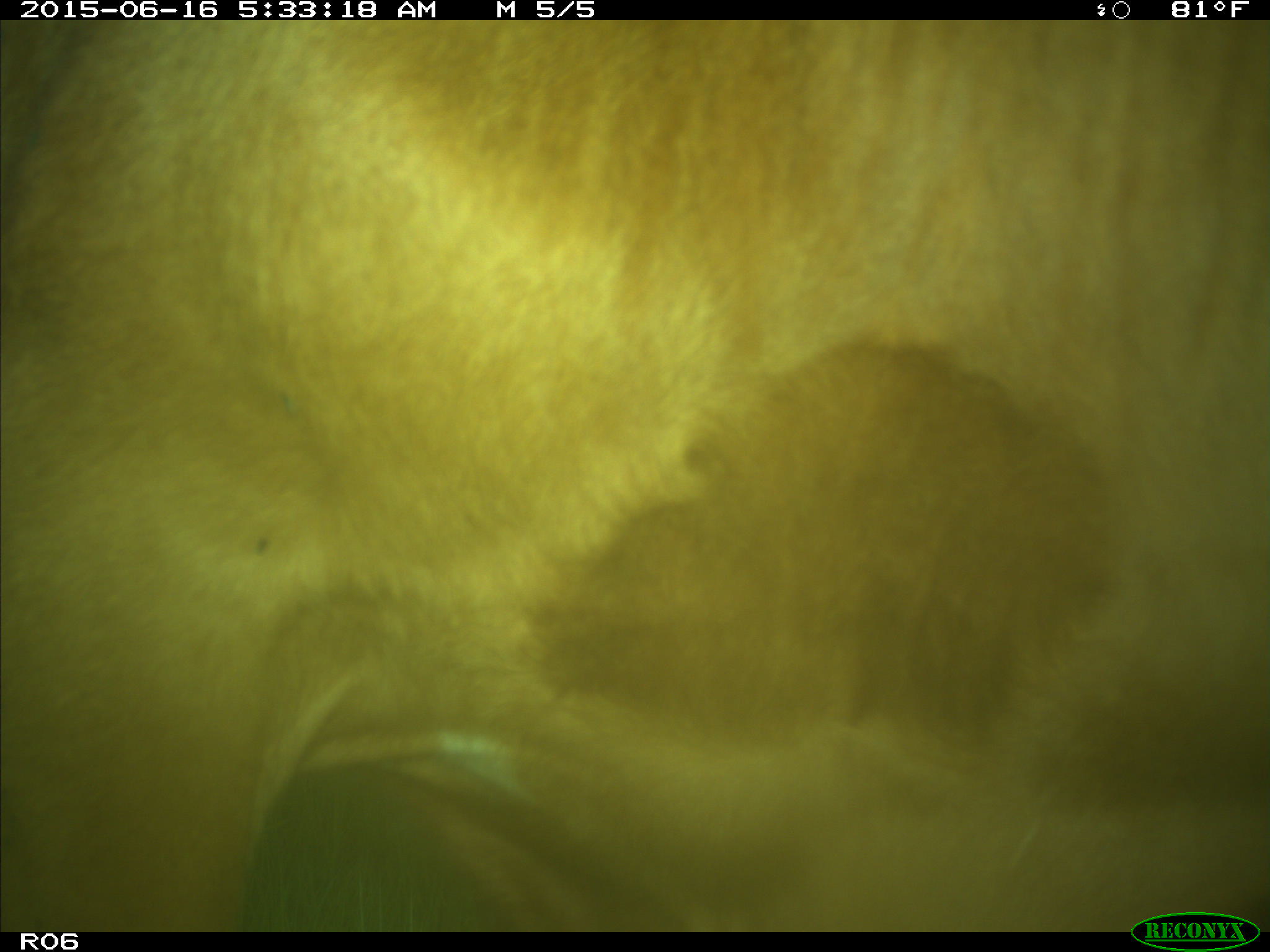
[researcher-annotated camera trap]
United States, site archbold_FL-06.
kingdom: Animalia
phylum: Chordata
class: Mammalia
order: Artiodactyla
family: Bovidae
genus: Bos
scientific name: Bos taurus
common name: domestic cow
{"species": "Bos taurus (domestic cow)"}